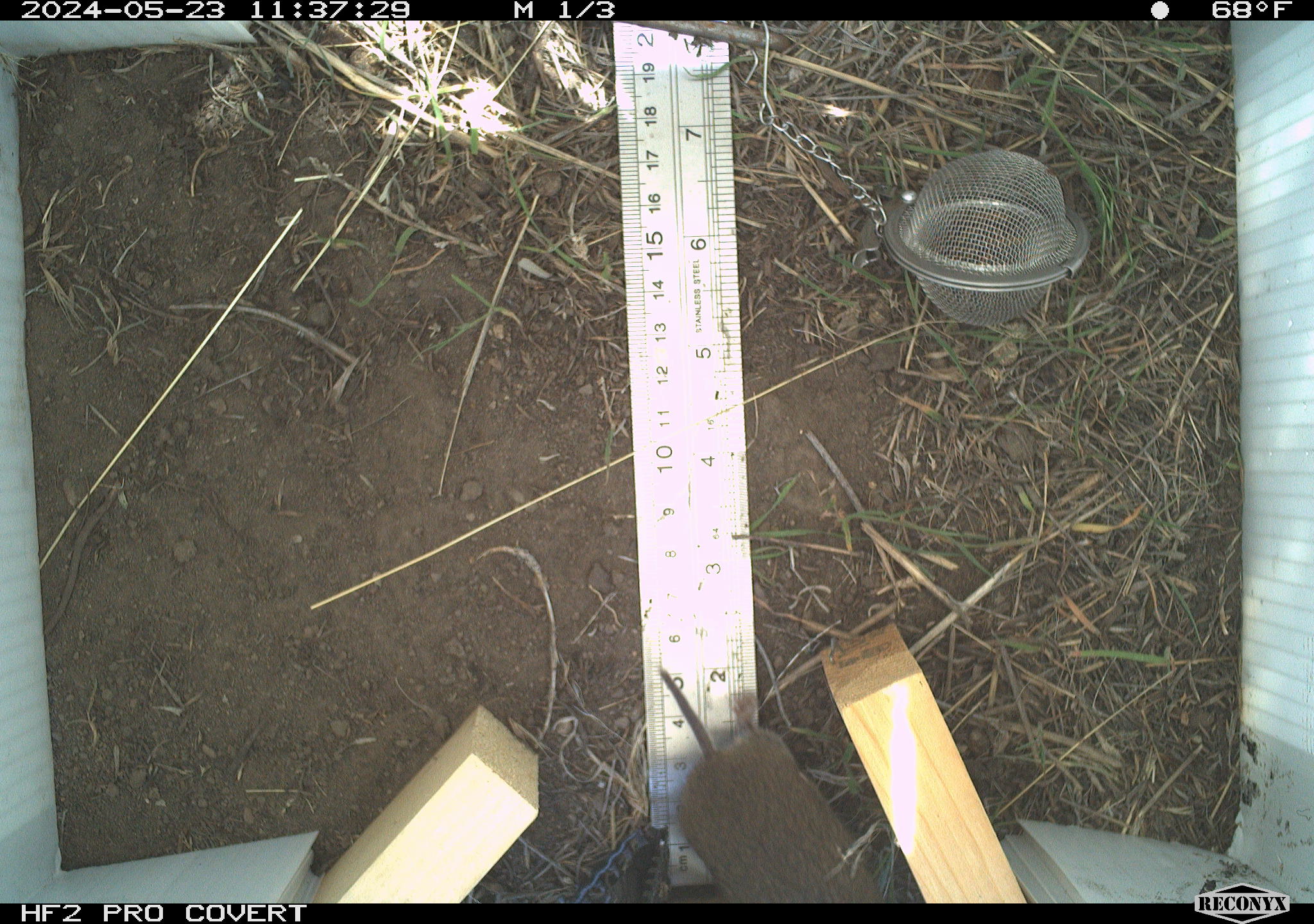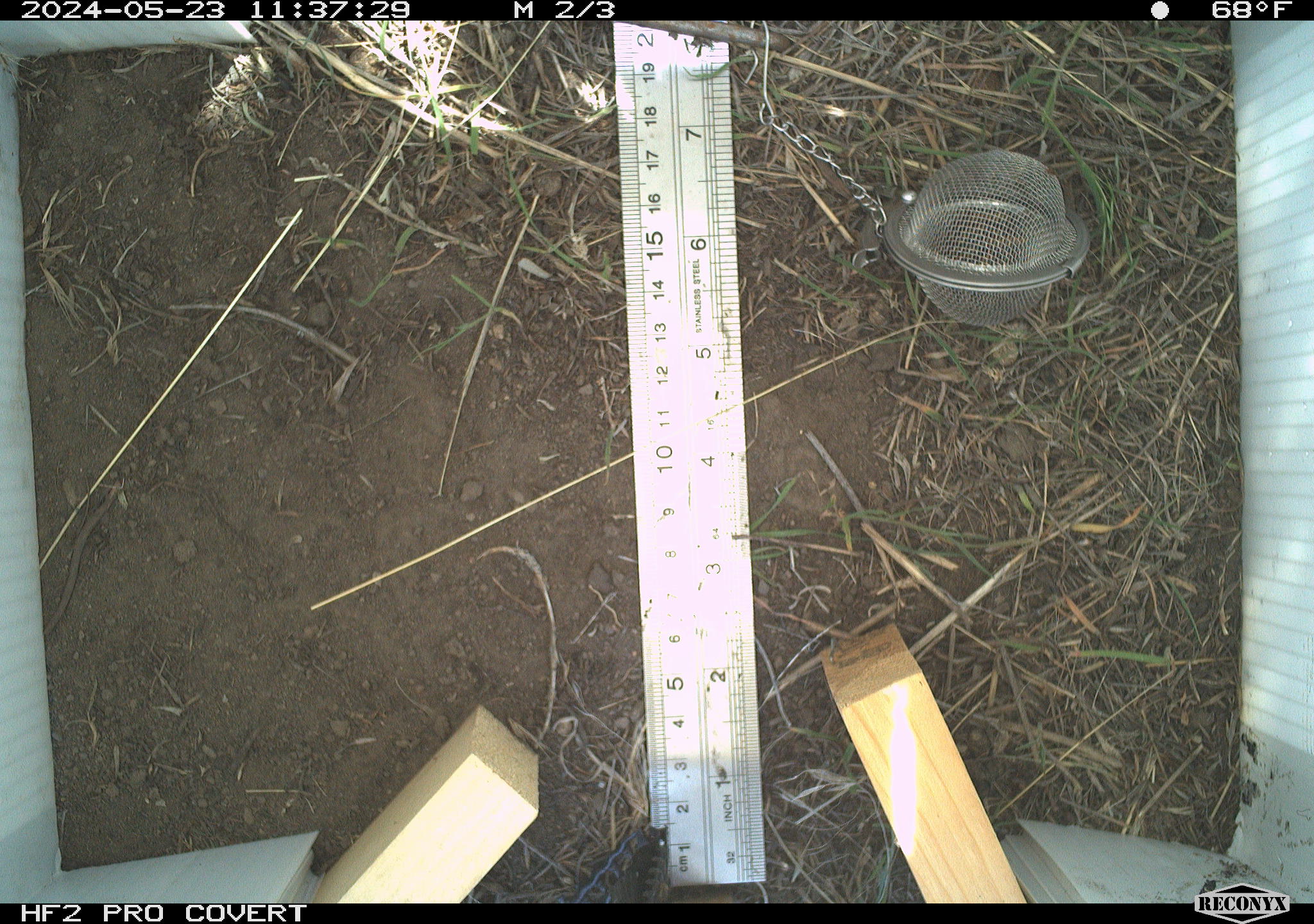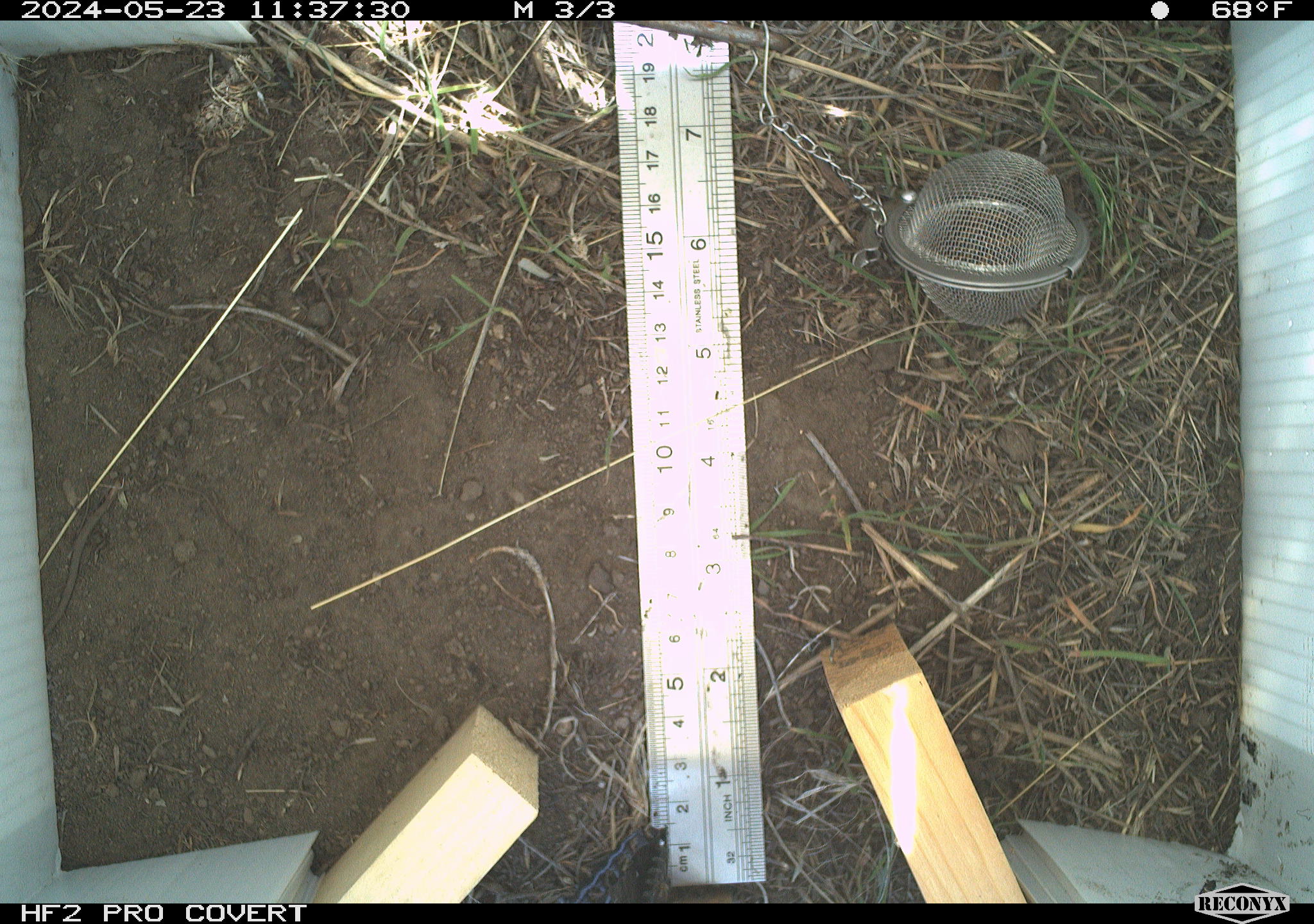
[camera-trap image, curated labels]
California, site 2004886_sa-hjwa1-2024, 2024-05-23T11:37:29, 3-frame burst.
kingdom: Animalia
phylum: Chordata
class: Mammalia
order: Rodentia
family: Cricetidae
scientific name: Cricetidae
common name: hamsters, voles, lemmings, and allies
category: cricetidae family